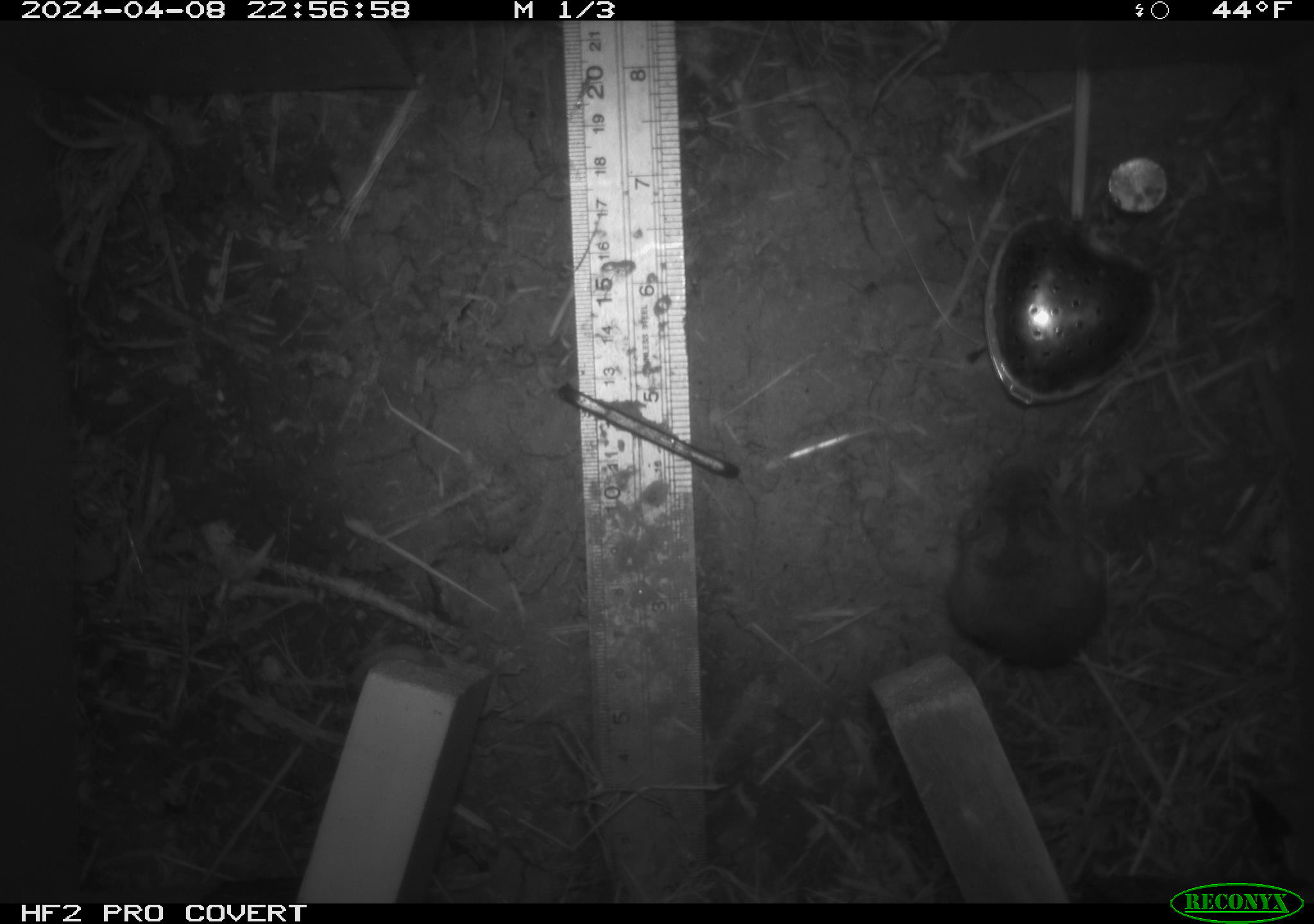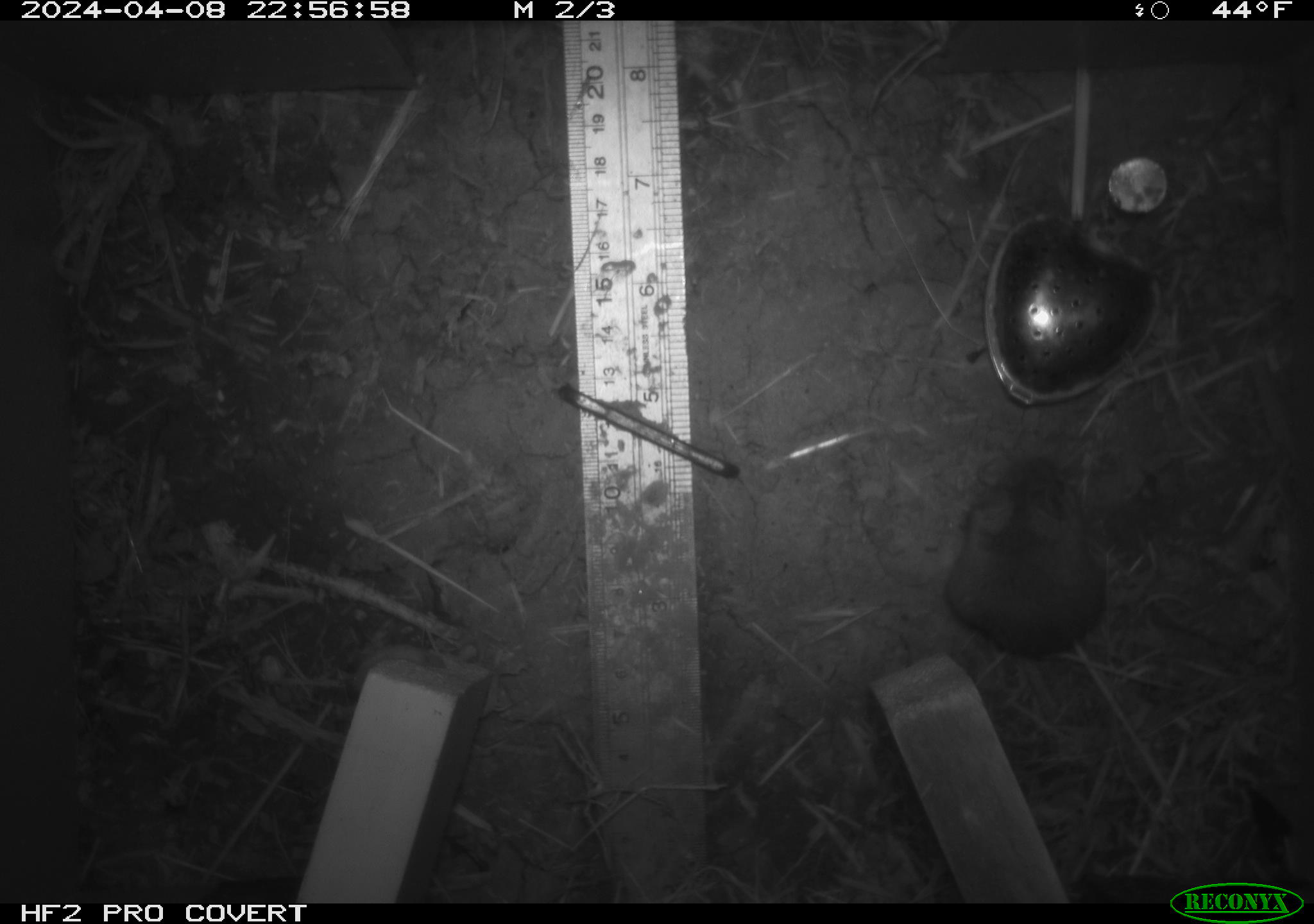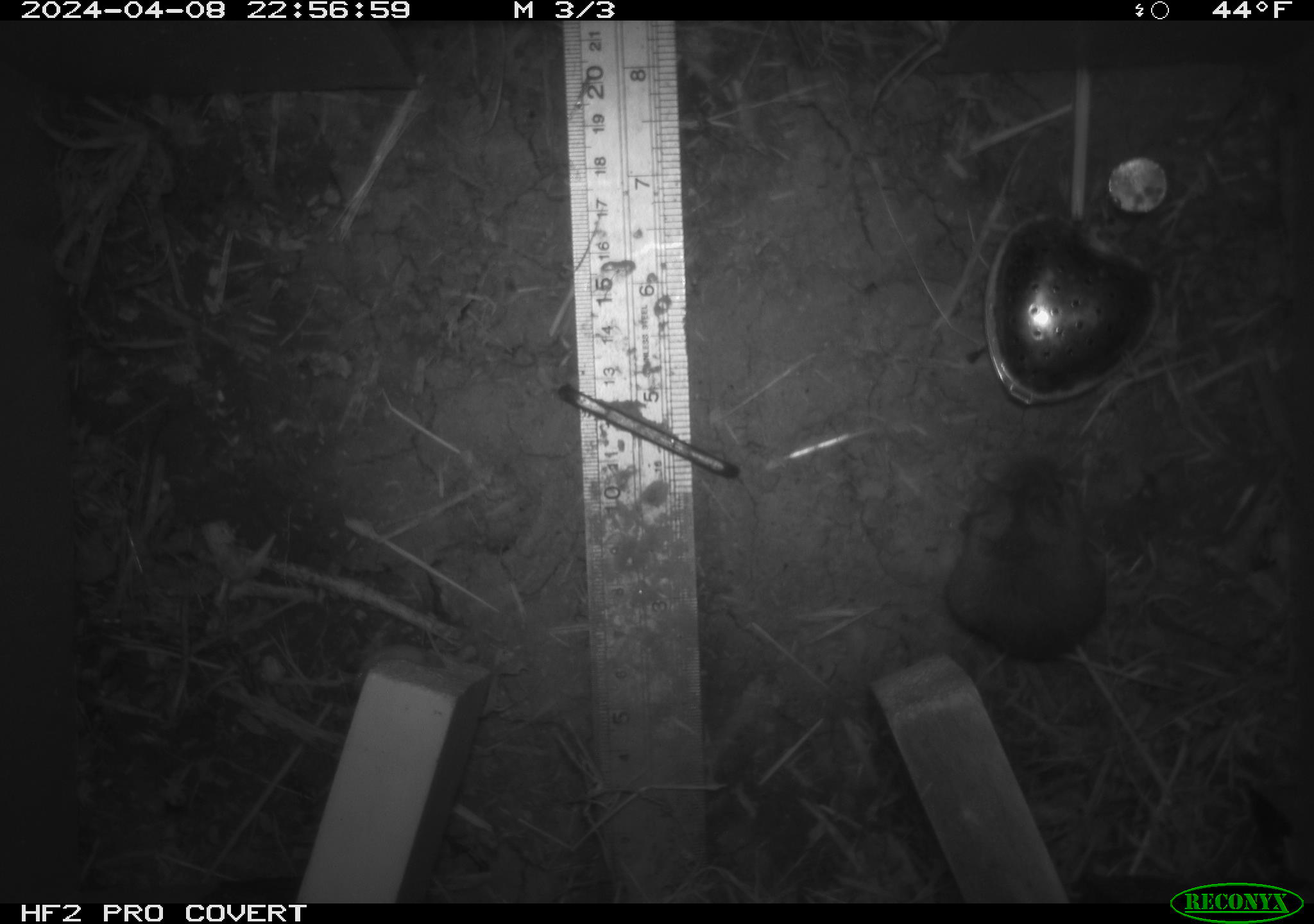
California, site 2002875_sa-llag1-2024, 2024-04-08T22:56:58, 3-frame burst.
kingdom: Animalia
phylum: Chordata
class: Mammalia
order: Rodentia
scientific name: Rodentia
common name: mouse species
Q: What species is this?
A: Mouse species (Rodentia).